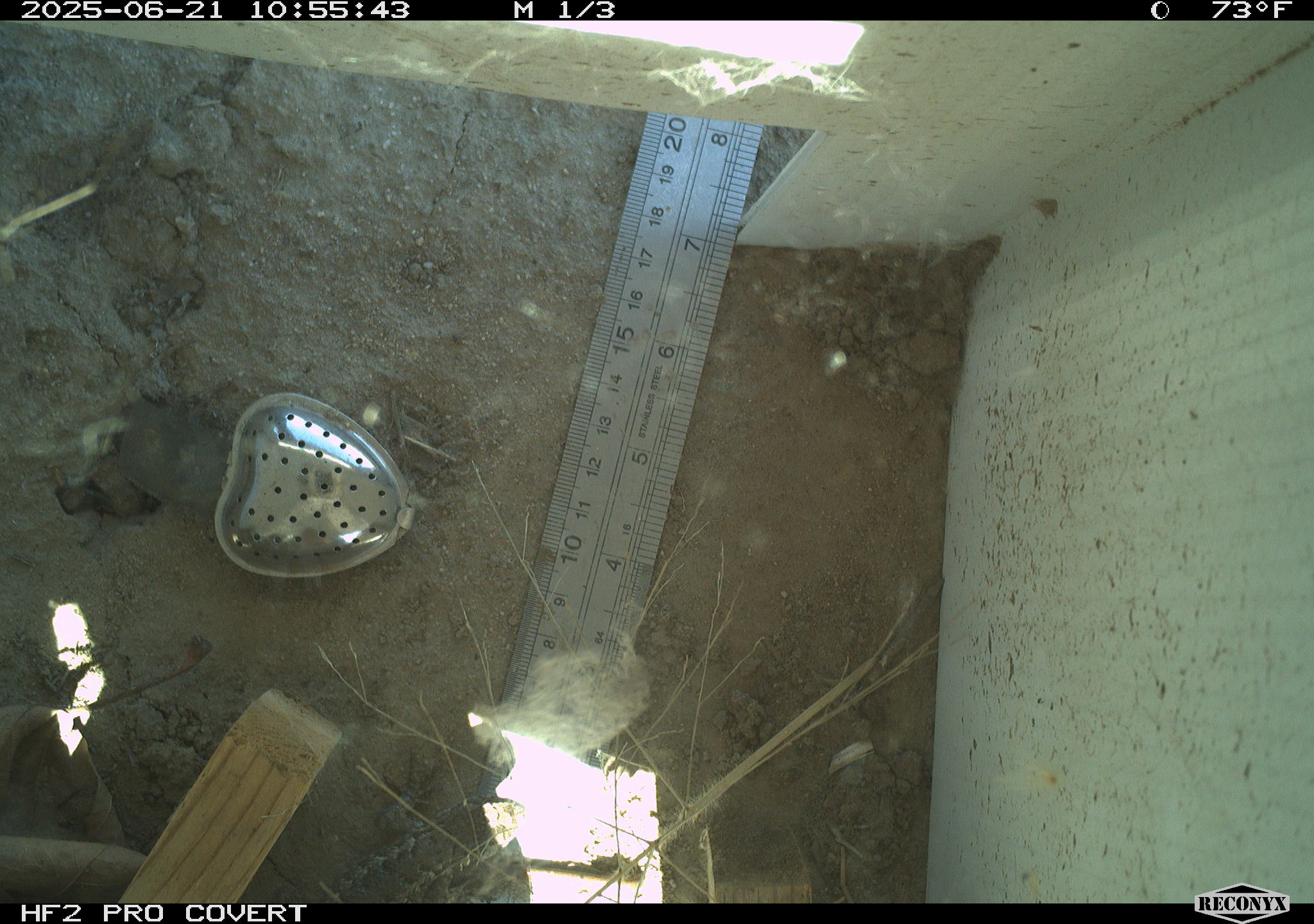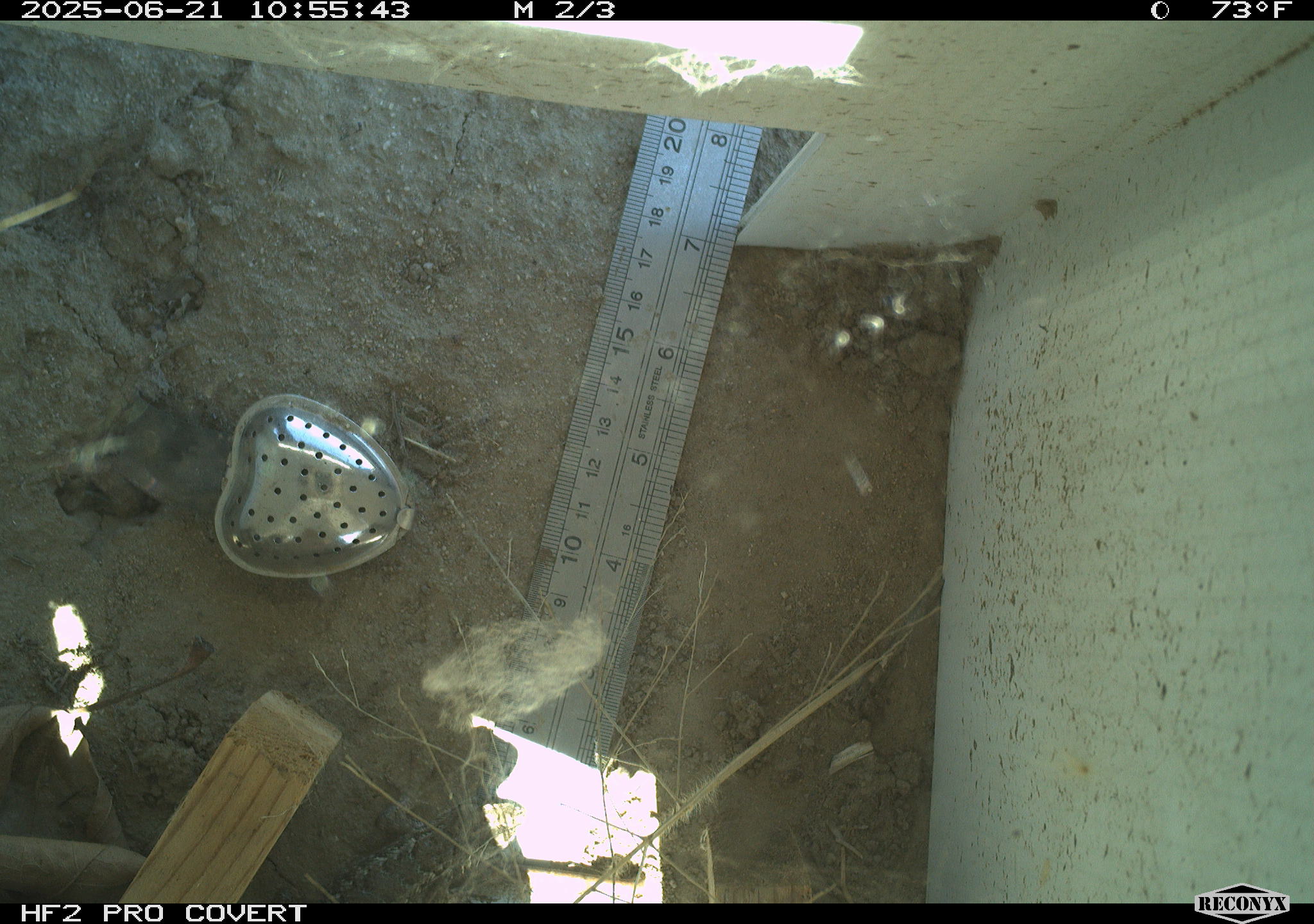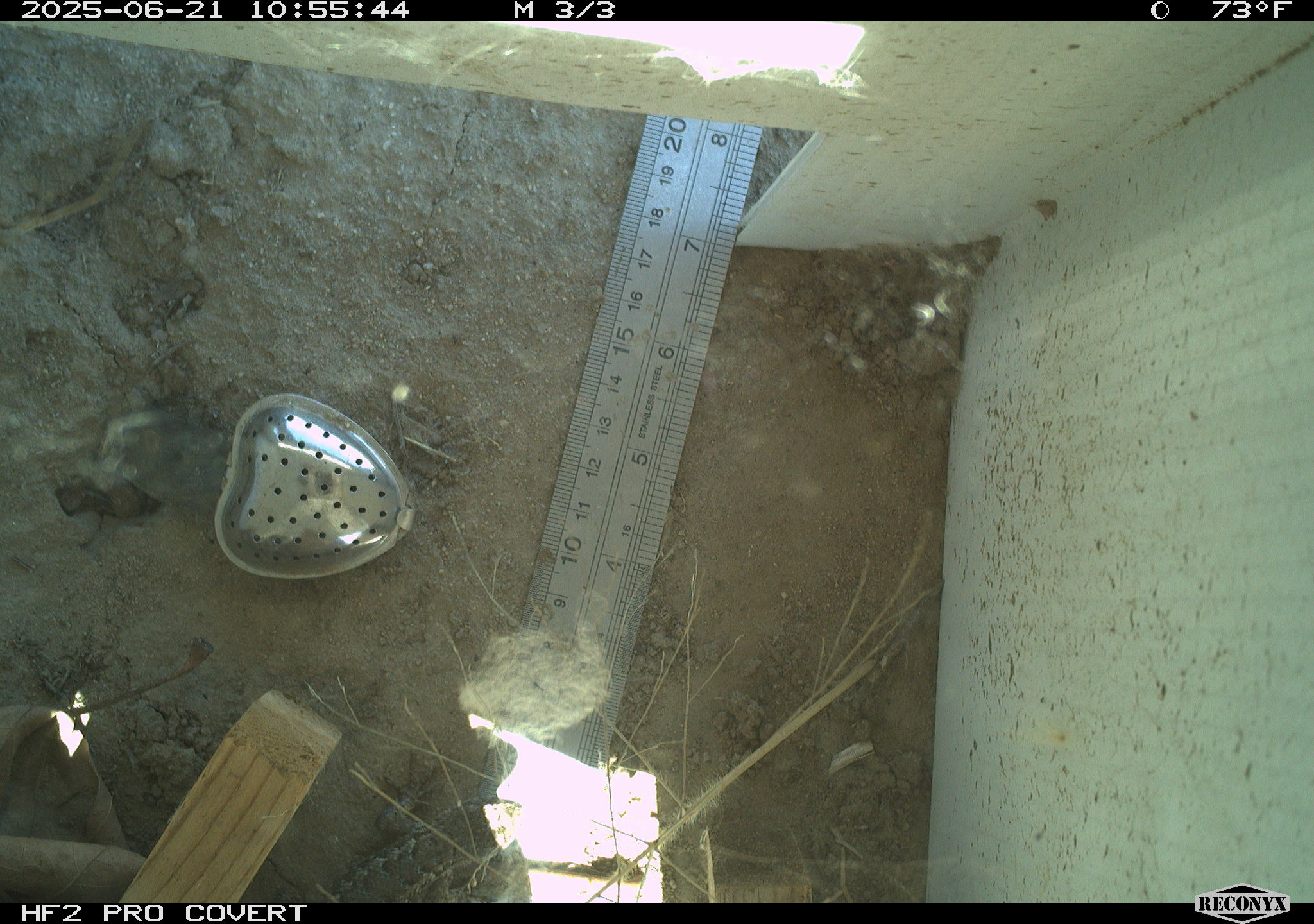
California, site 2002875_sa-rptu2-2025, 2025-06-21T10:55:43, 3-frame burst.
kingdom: Animalia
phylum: Chordata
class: Reptilia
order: Squamata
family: Phrynosomatidae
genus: Sceloporus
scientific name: Sceloporus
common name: spiny lizards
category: sceloporus species